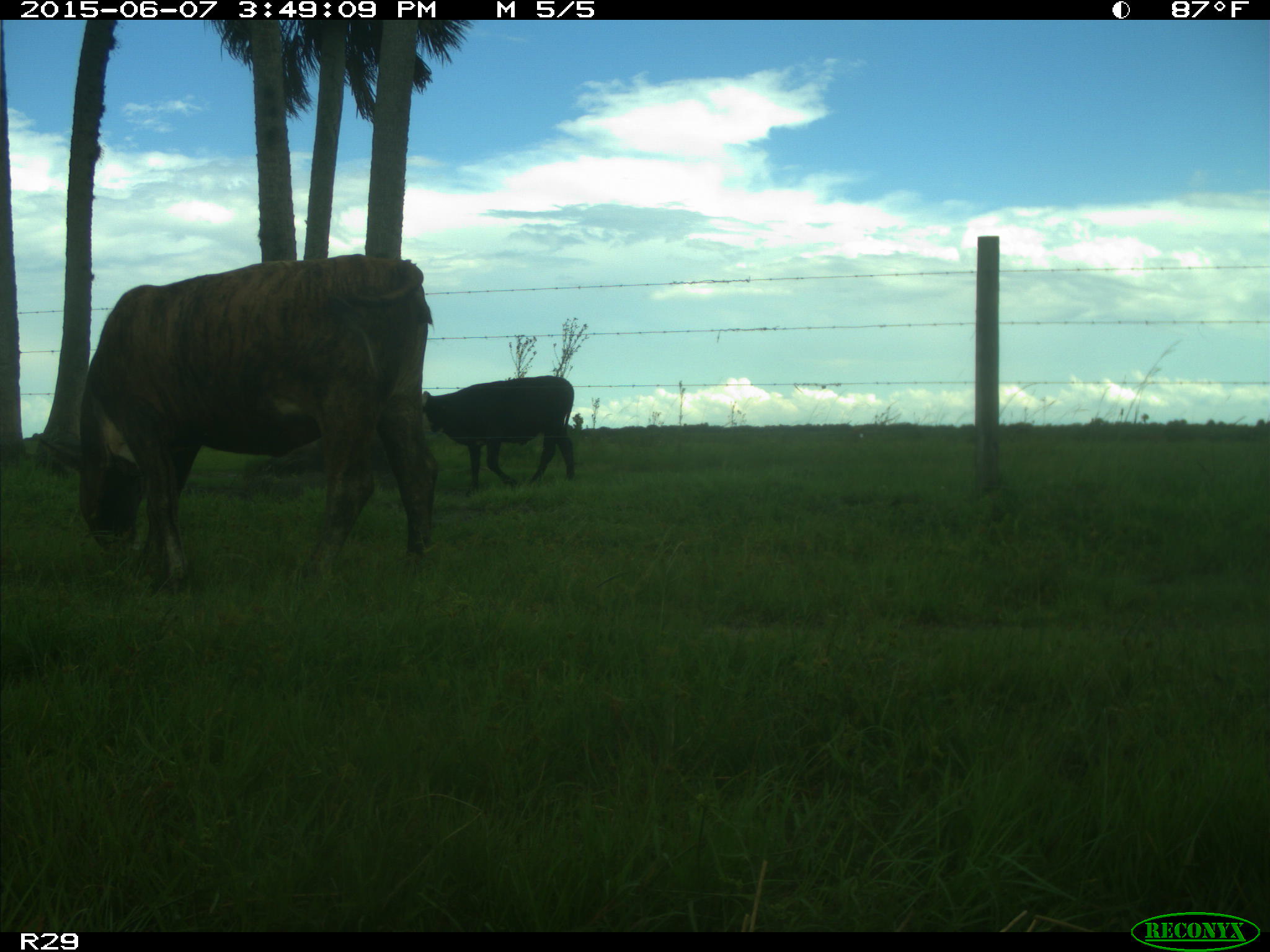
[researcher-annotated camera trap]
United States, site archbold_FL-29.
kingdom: Animalia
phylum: Chordata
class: Mammalia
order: Artiodactyla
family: Bovidae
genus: Bos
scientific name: Bos taurus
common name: domestic cow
Bos taurus (domestic cow).